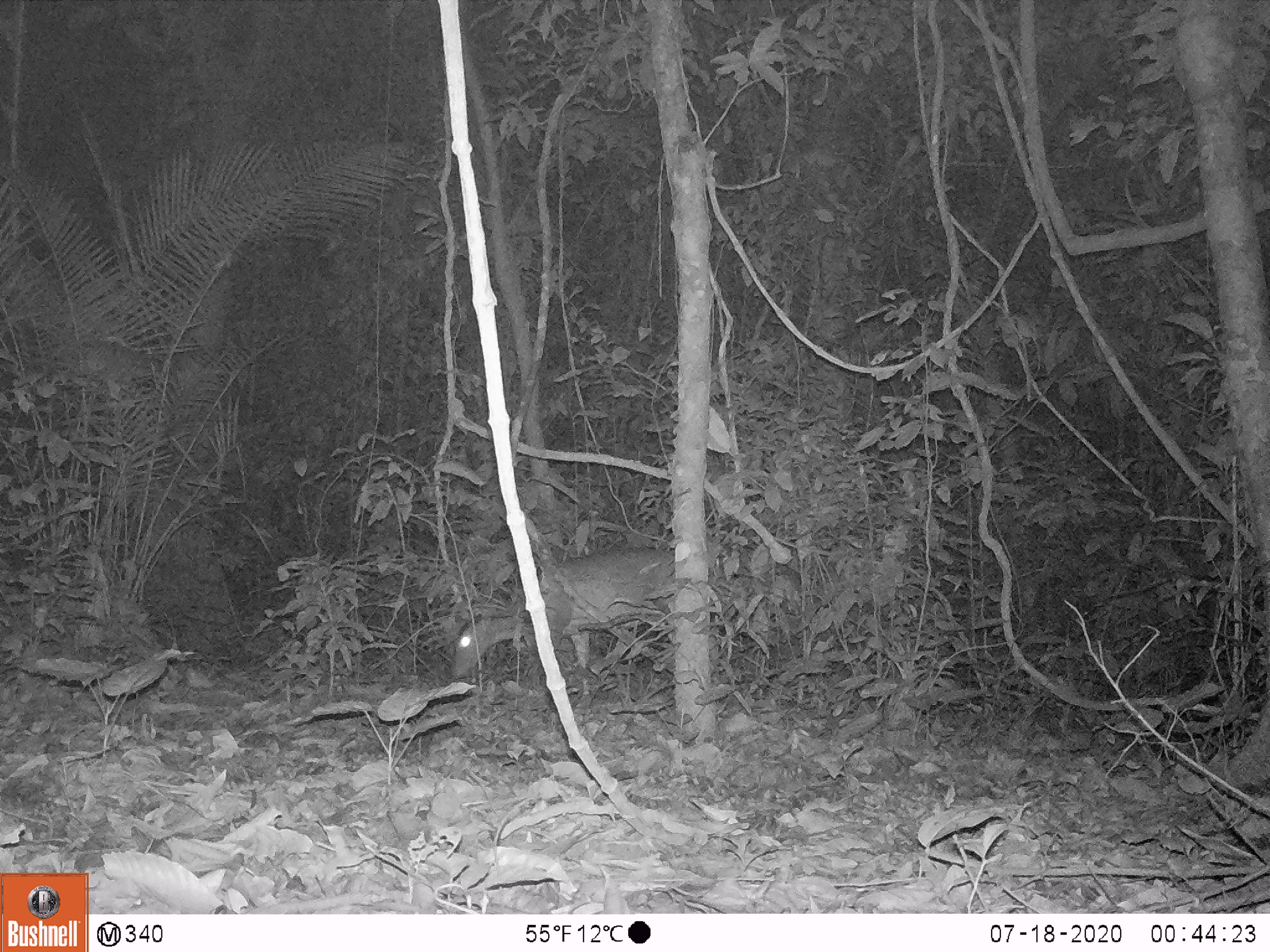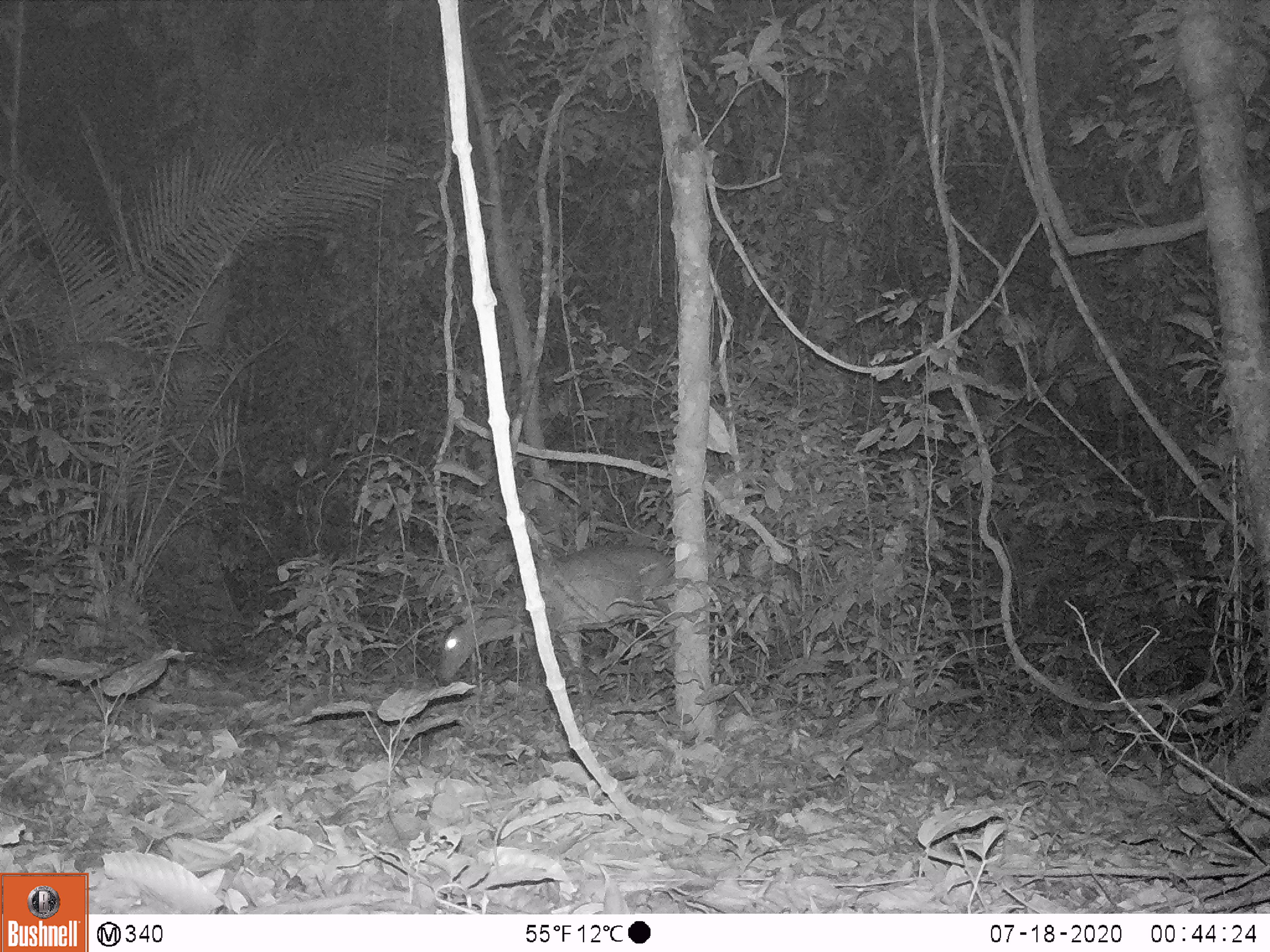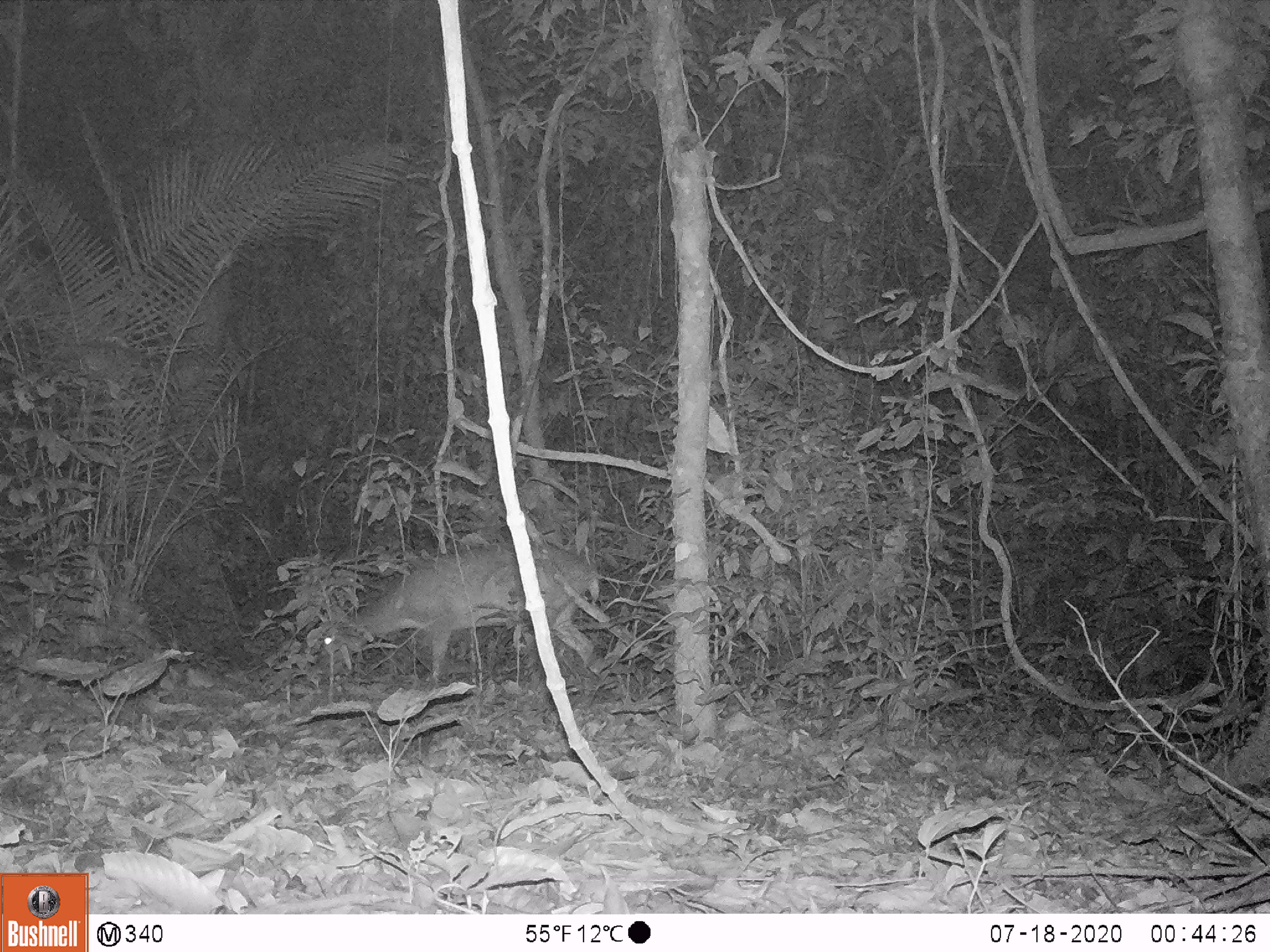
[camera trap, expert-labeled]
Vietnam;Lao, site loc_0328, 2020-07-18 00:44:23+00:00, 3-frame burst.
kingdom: Animalia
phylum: Chordata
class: Mammalia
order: Artiodactyla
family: Cervidae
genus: Muntiacus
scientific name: Muntiacus vuquangensis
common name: large-antlered muntjac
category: large antlered muntjac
Large antlered muntjac (large-antlered muntjac) (Muntiacus vuquangensis). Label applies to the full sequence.